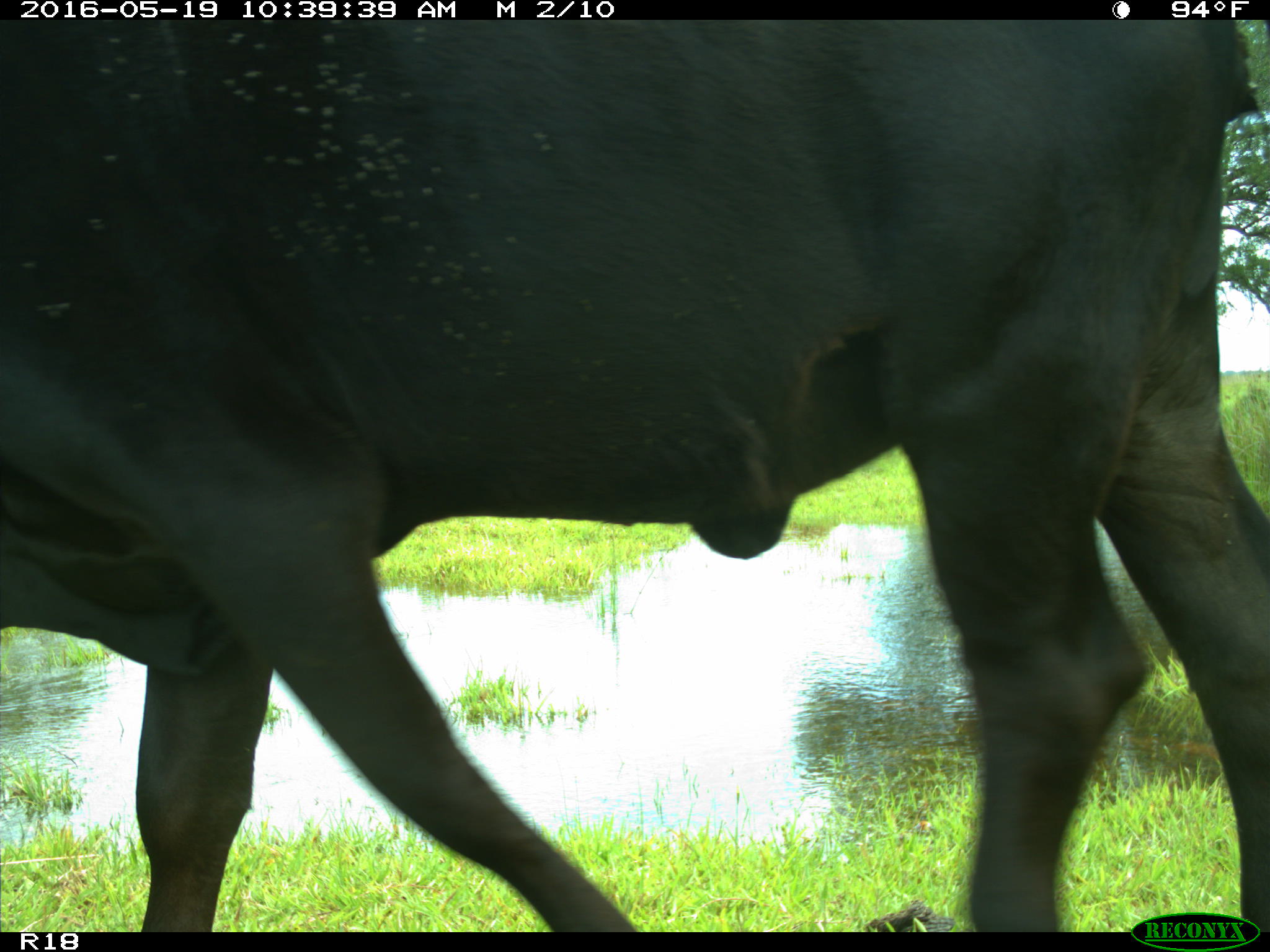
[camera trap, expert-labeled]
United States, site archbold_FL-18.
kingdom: Animalia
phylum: Chordata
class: Mammalia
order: Artiodactyla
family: Bovidae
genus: Bos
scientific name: Bos taurus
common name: domestic cow